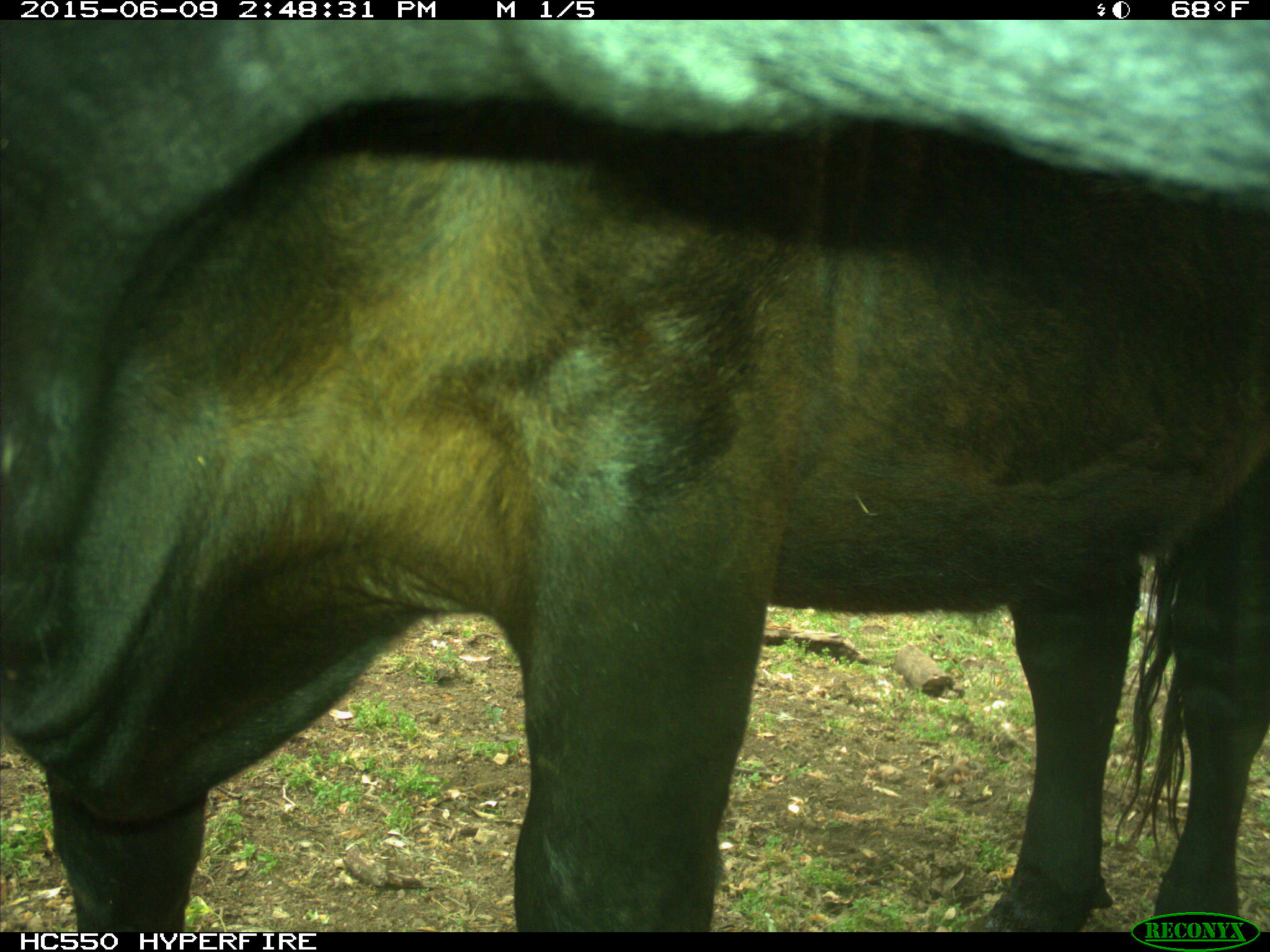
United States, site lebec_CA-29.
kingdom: Animalia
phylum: Chordata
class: Mammalia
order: Artiodactyla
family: Bovidae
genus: Bos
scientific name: Bos taurus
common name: domestic cow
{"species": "Bos taurus (domestic cow)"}